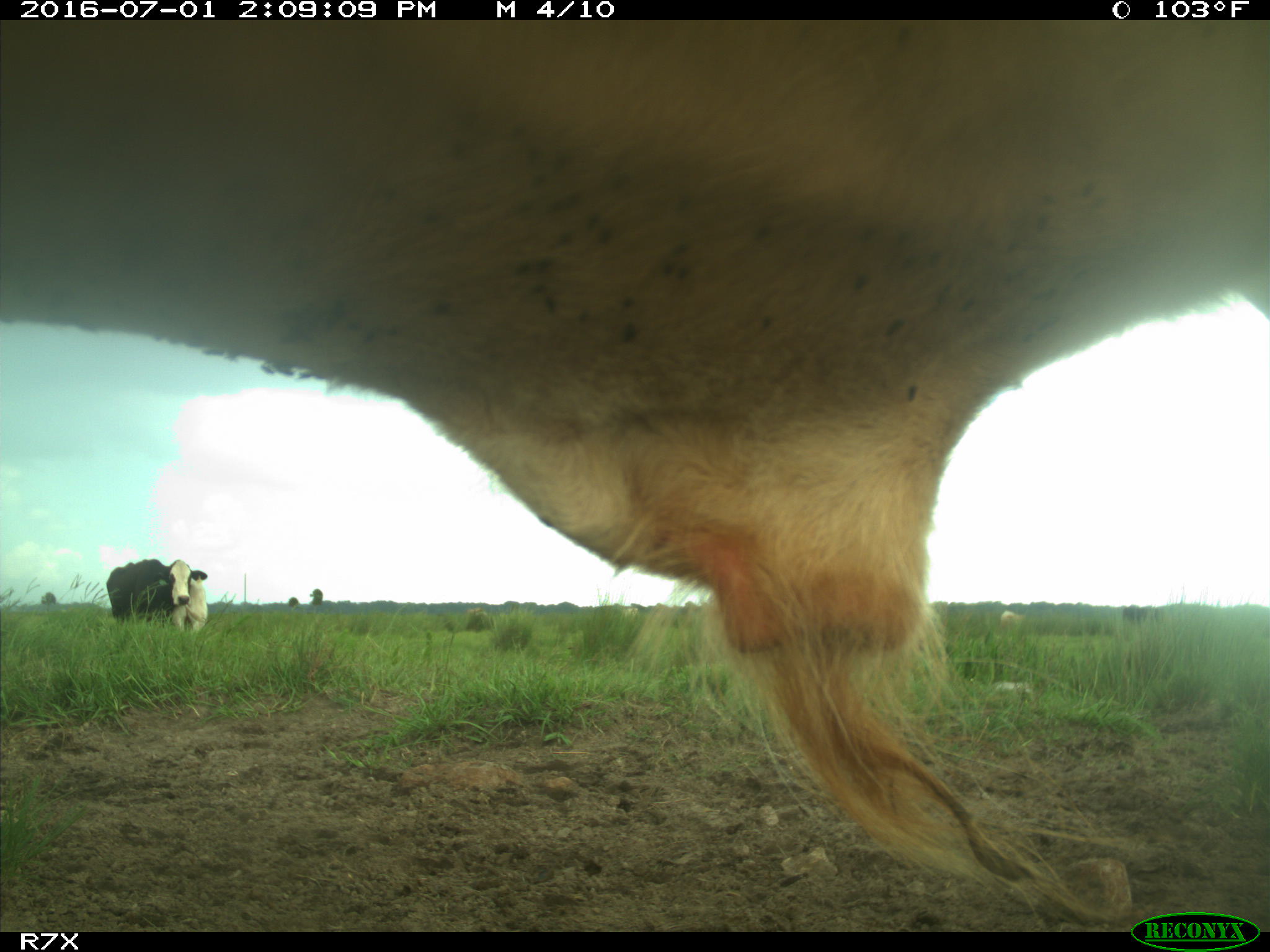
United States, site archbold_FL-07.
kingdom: Animalia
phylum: Chordata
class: Mammalia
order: Artiodactyla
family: Bovidae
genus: Bos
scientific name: Bos taurus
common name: domestic cow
Bos taurus (domestic cow).